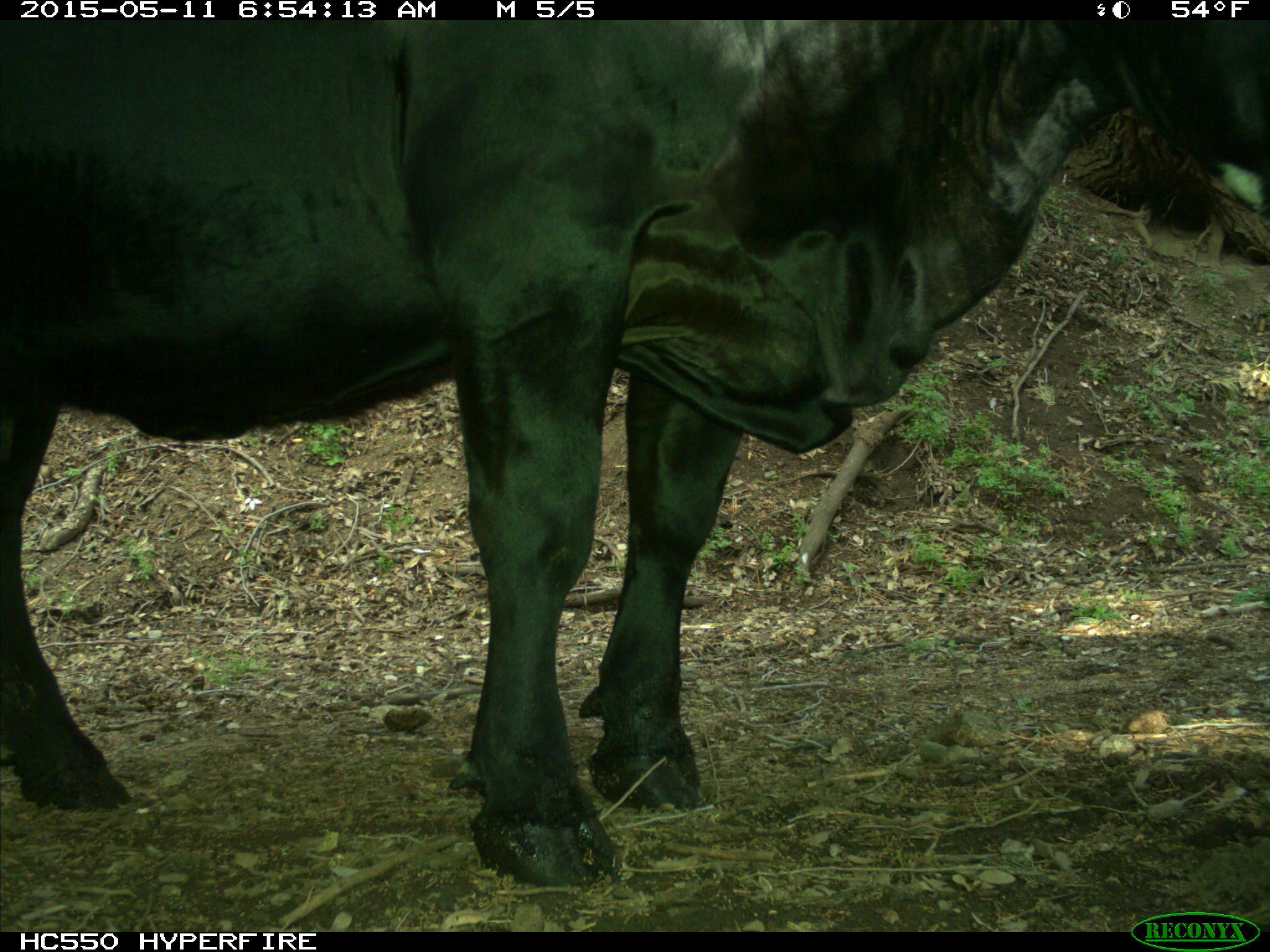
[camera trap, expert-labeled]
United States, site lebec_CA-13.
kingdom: Animalia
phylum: Chordata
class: Mammalia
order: Artiodactyla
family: Bovidae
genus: Bos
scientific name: Bos taurus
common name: domestic cow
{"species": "Bos taurus (domestic cow)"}